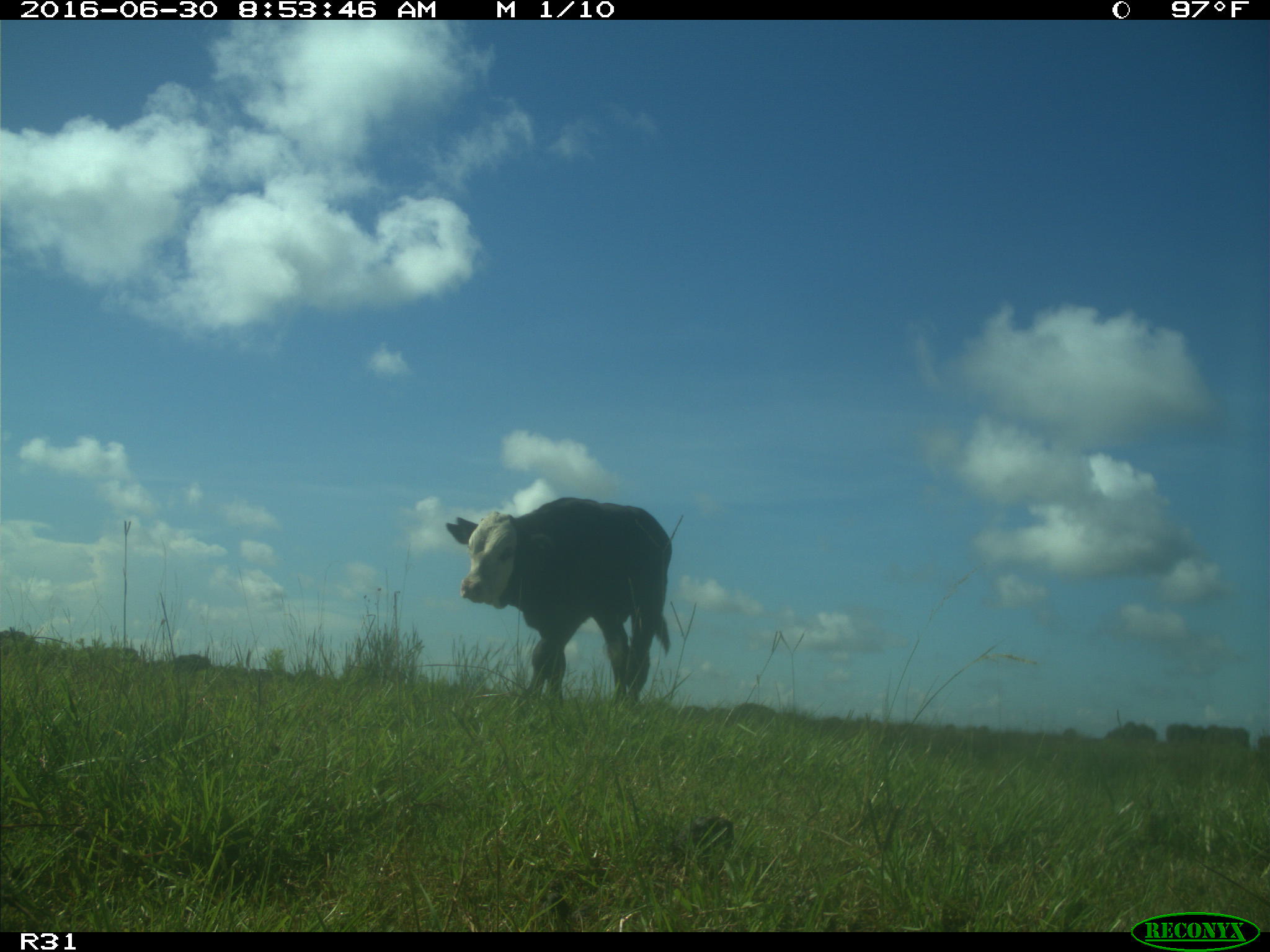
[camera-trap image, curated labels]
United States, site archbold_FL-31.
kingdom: Animalia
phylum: Chordata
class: Mammalia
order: Artiodactyla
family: Bovidae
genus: Bos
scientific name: Bos taurus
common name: domestic cow